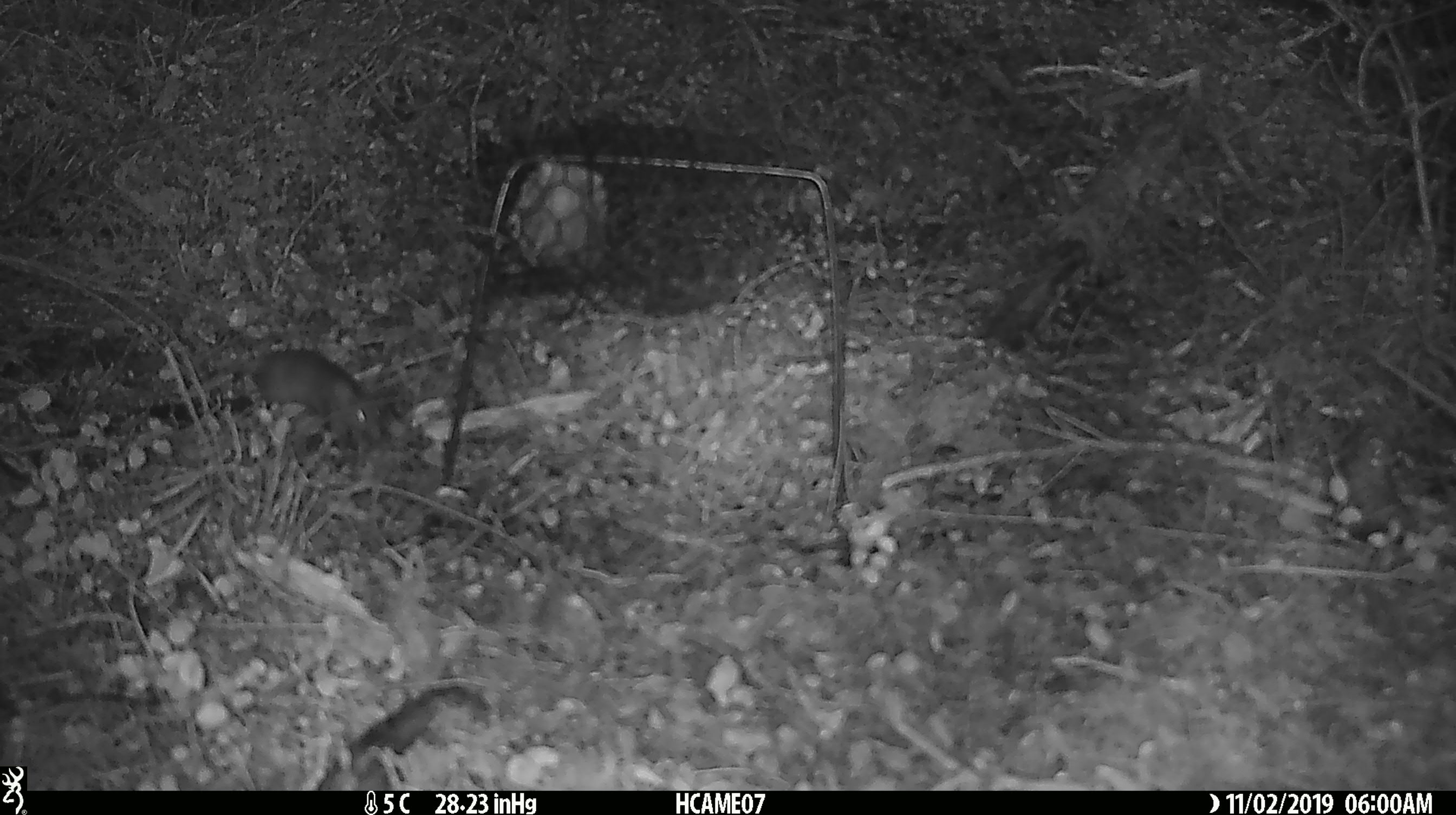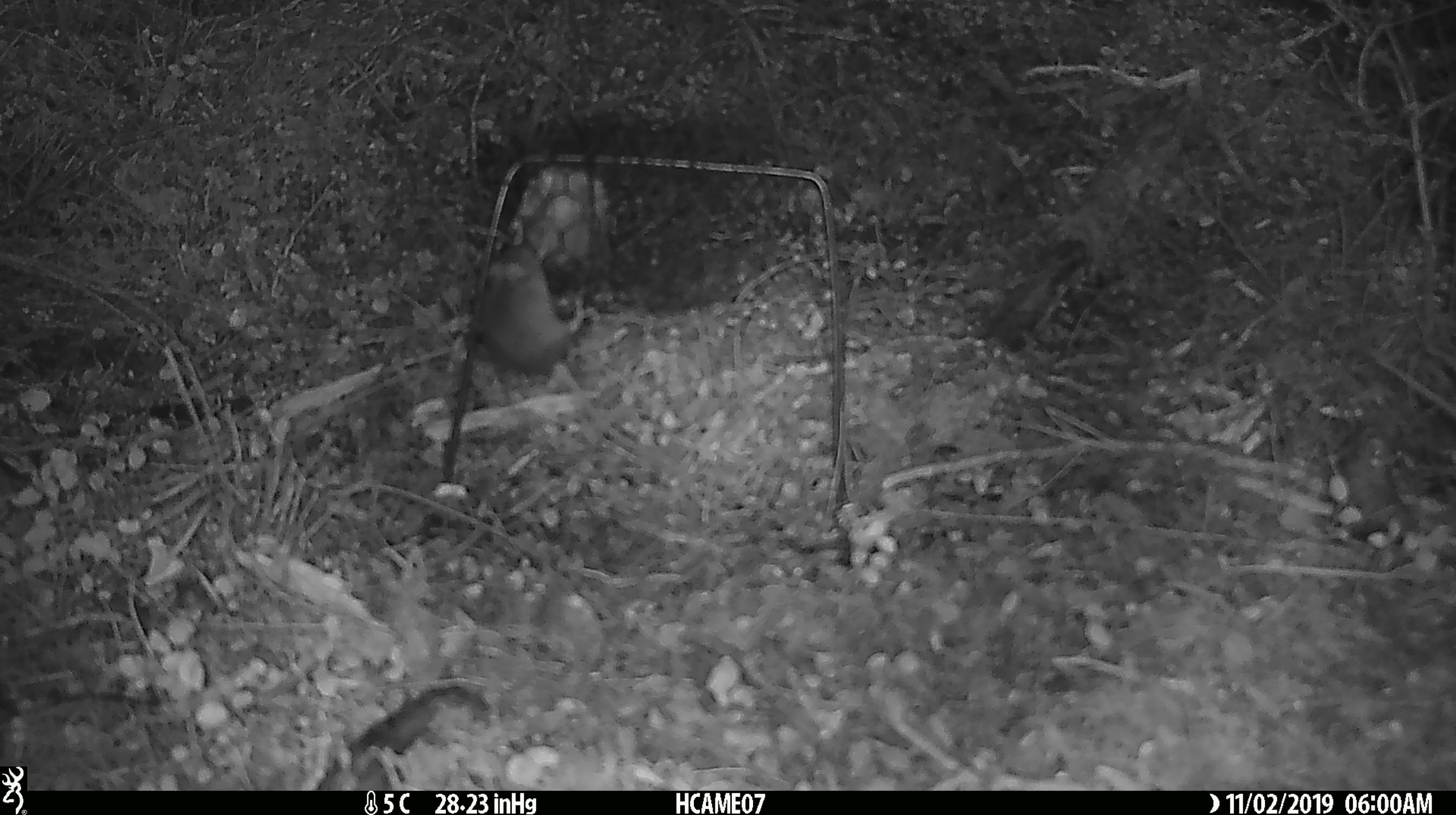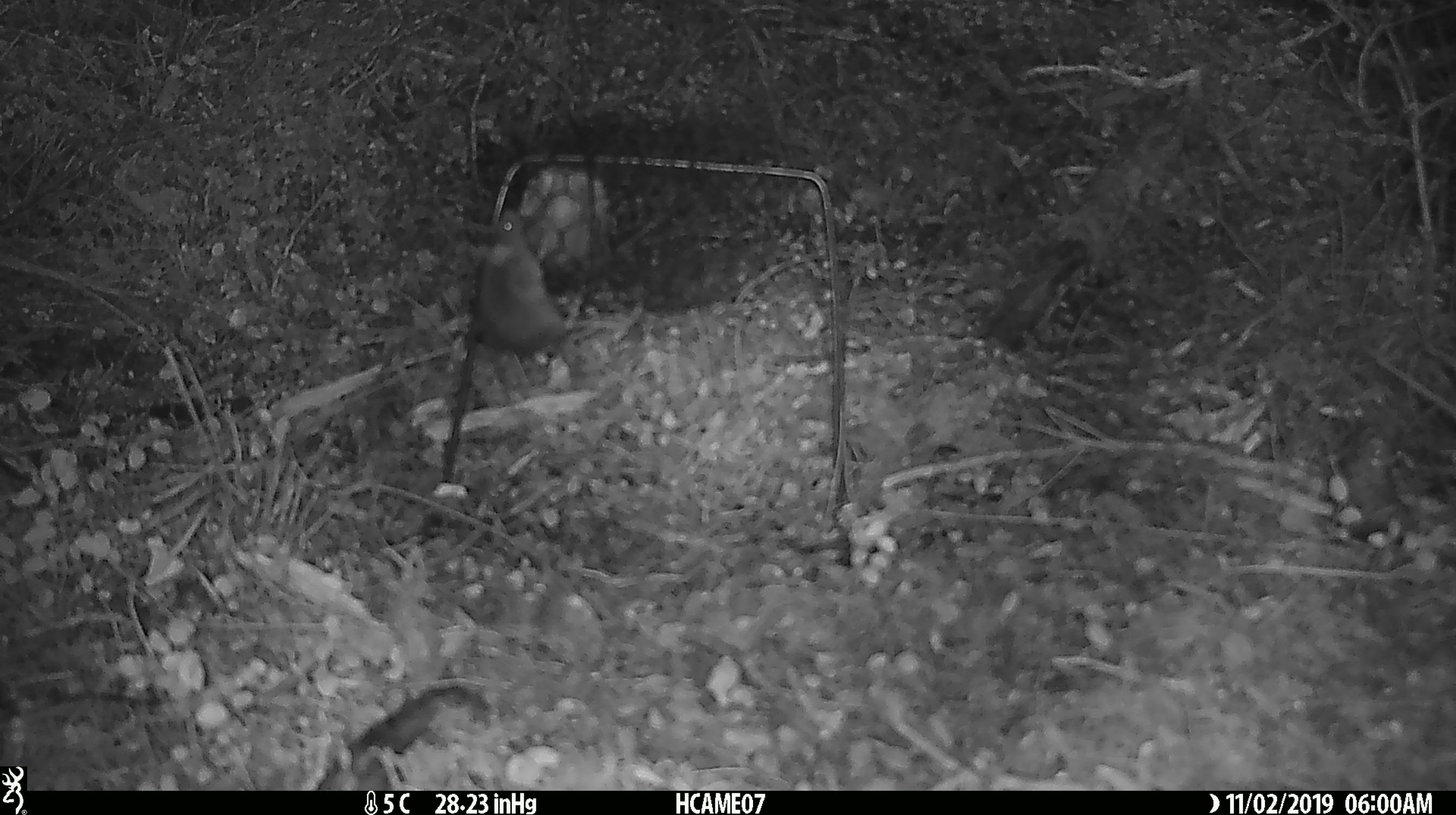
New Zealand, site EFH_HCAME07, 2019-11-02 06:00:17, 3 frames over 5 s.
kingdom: Animalia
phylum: Chordata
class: Mammalia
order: Rodentia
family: Muridae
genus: Mus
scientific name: Mus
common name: mouse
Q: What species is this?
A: Mouse (Mus).